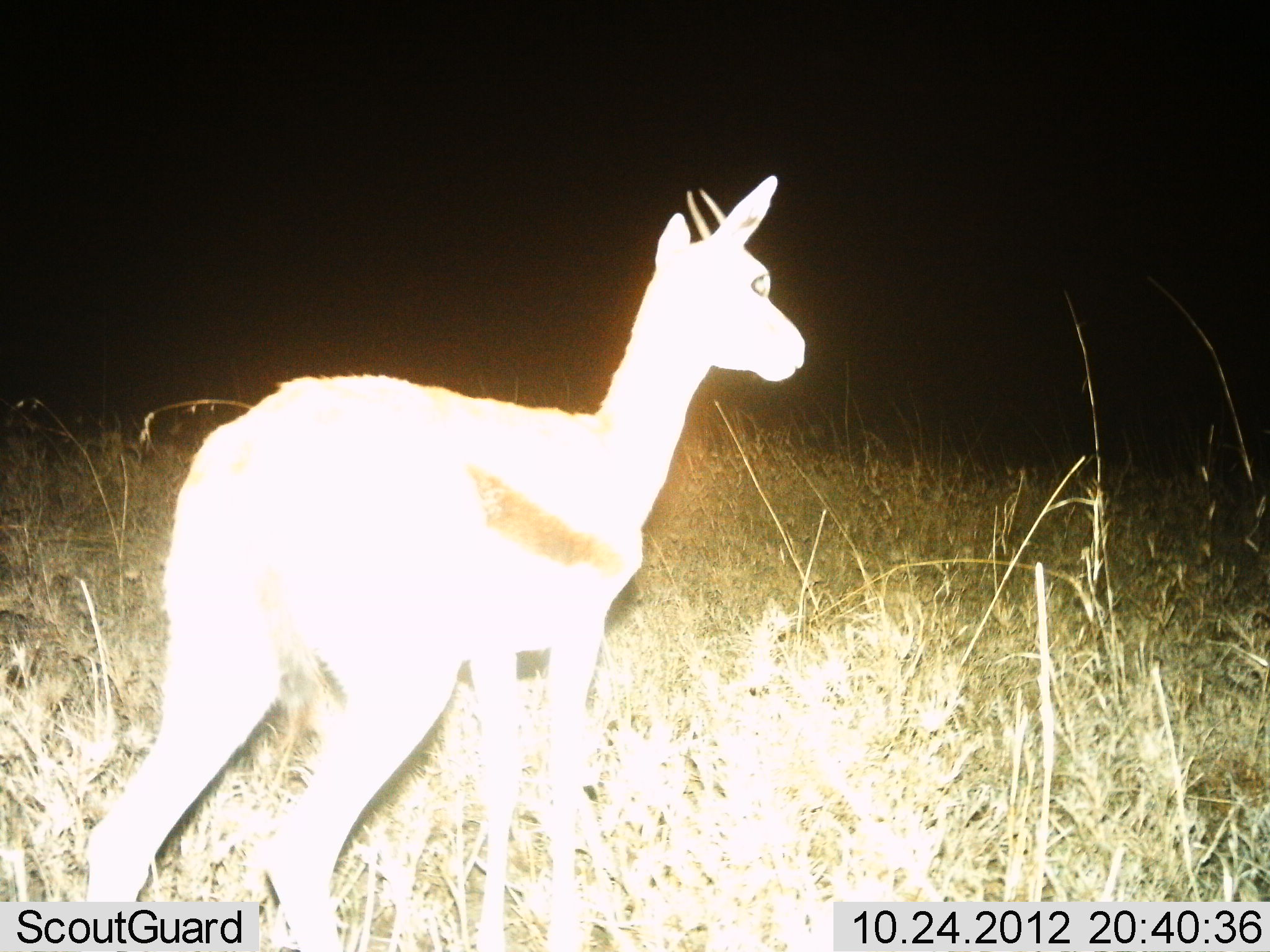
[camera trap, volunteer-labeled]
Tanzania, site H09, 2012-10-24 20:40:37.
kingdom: Animalia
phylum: Chordata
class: Mammalia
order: Artiodactyla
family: Bovidae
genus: Eudorcas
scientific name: Eudorcas thomsonii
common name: thomson's gazelle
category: gazellethomsons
Gazellethomsons (thomson's gazelle) (Eudorcas thomsonii), count 1. Behavior (volunteer vote fractions): standing 100%, resting 0%, moving 0%, interacting 0%. Young present (vote fraction): 0%. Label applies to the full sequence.